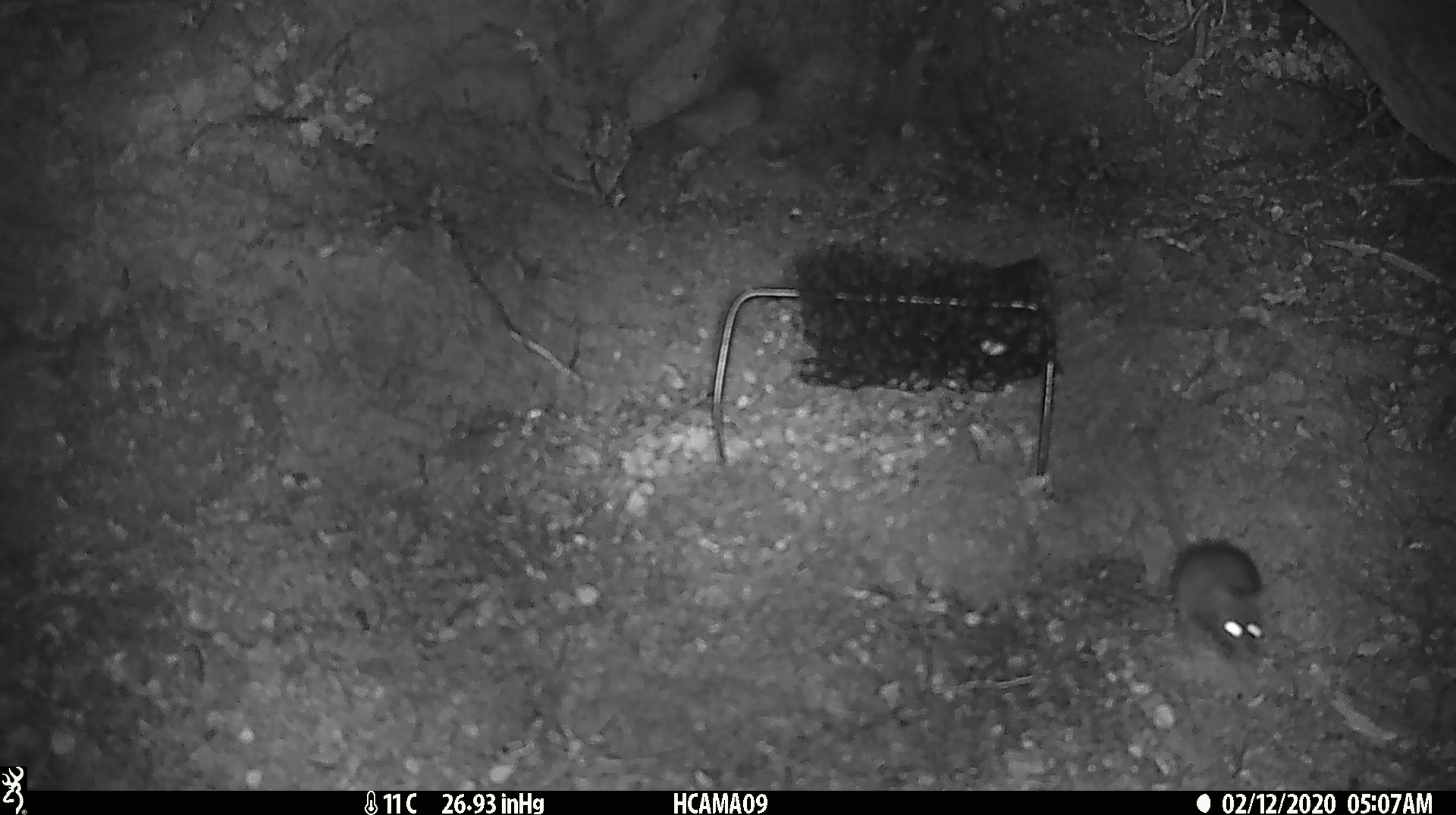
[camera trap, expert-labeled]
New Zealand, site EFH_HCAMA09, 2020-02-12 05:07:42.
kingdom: Animalia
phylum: Chordata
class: Mammalia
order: Rodentia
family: Muridae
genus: Mus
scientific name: Mus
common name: mouse